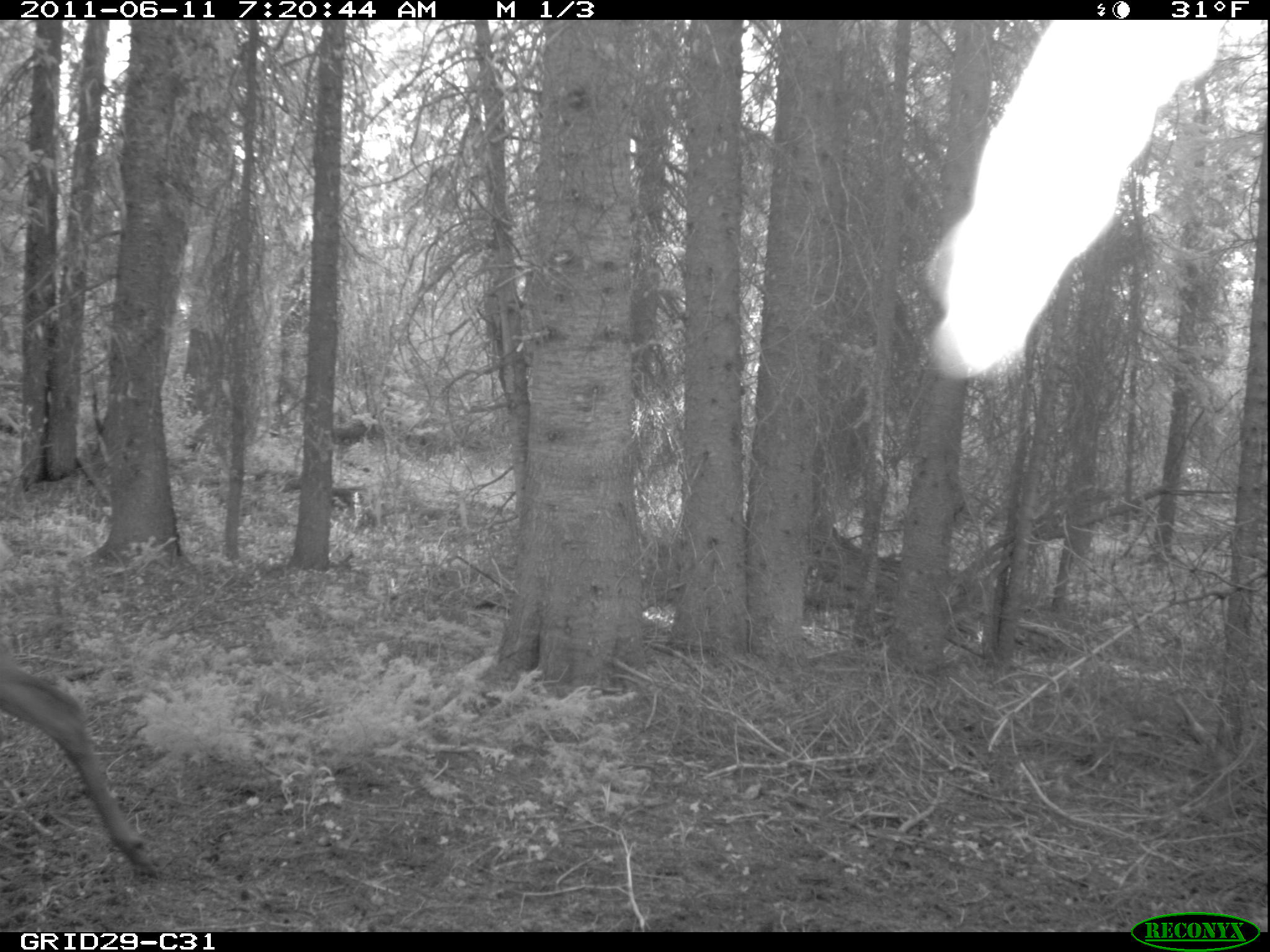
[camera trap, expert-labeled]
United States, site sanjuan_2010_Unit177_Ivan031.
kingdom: Animalia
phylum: Chordata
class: Mammalia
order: Artiodactyla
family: Cervidae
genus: Cervus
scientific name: Cervus elaphus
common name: red deer